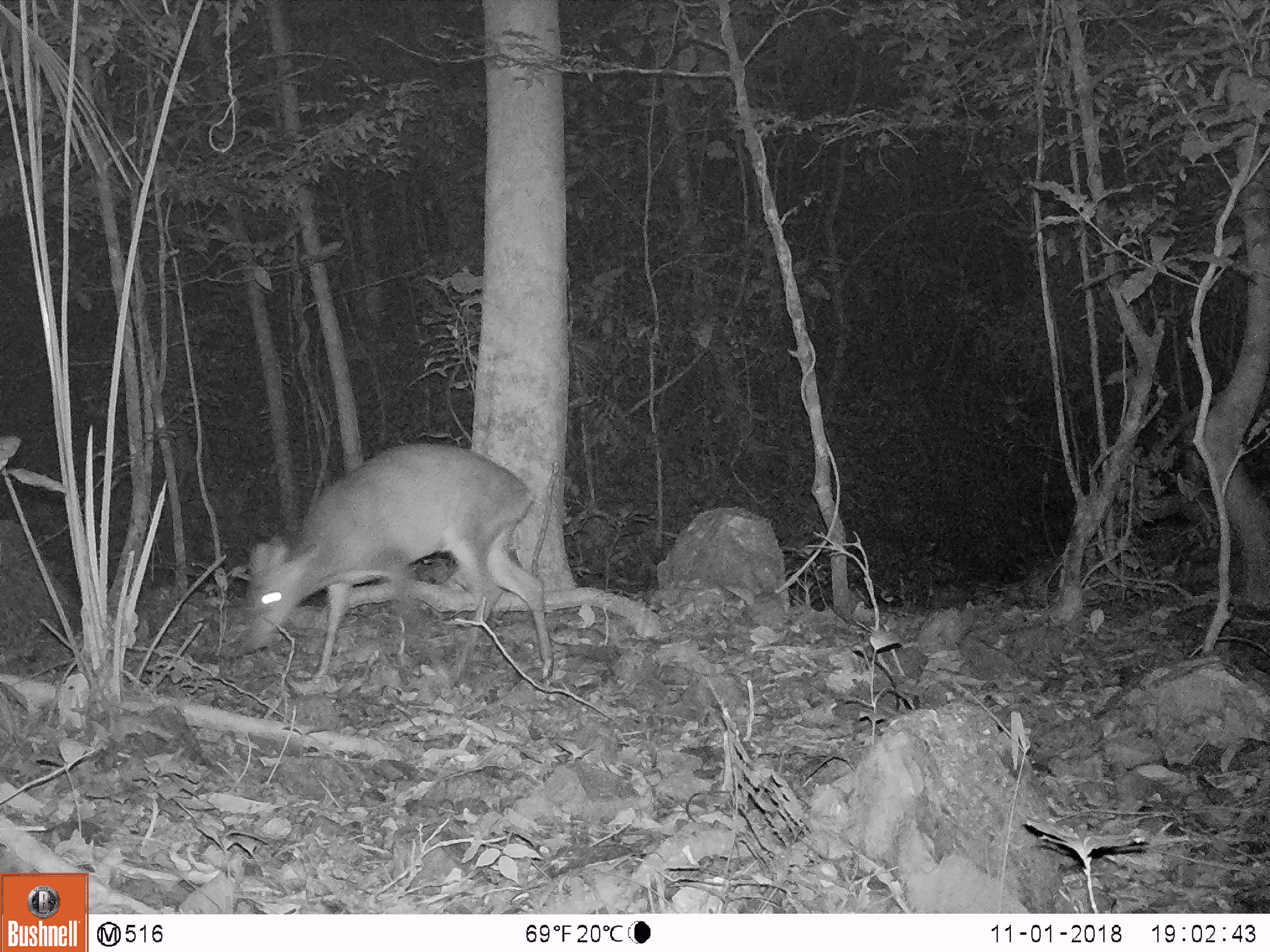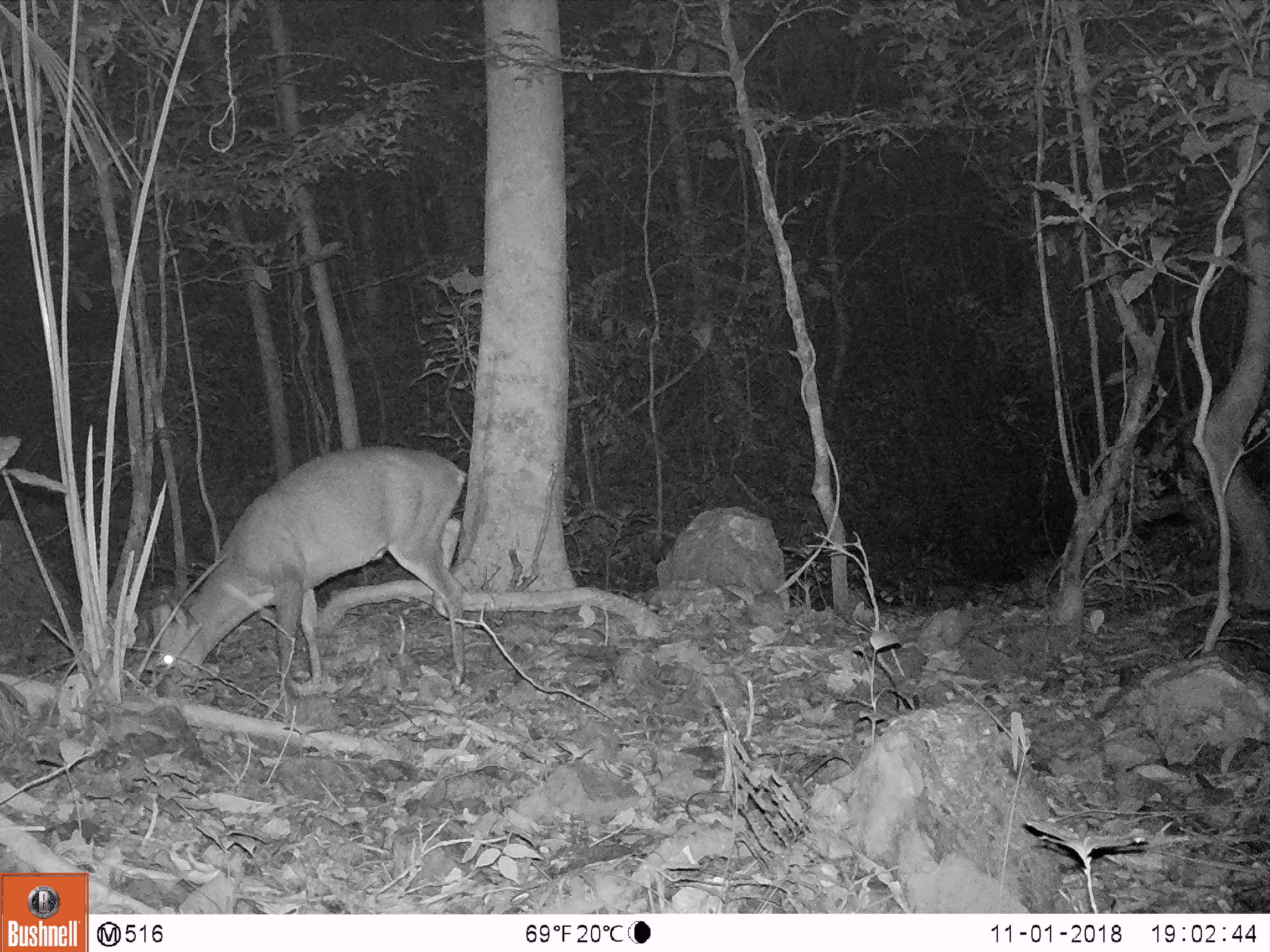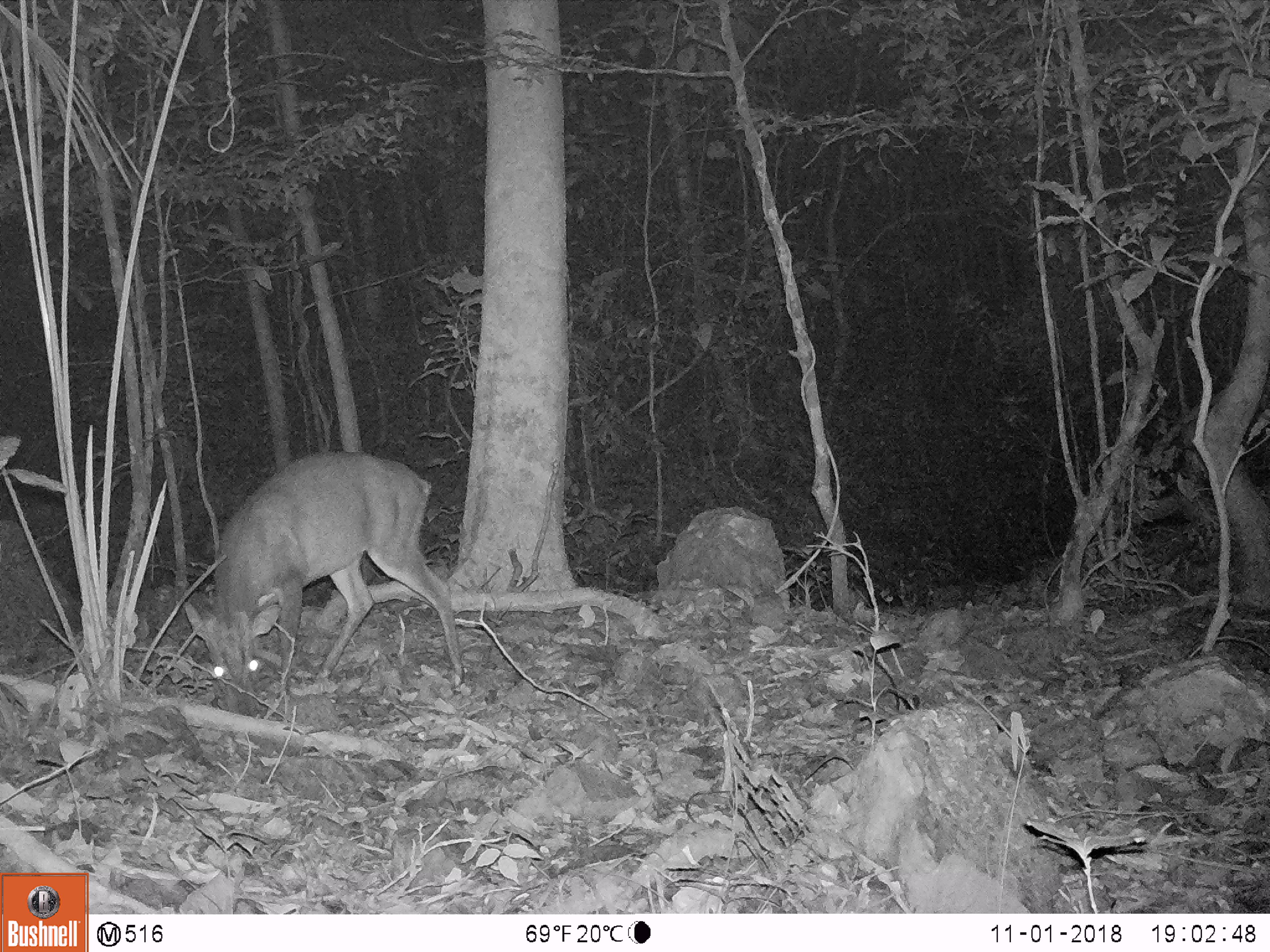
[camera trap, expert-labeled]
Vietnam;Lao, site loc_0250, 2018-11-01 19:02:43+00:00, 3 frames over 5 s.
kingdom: Animalia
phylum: Chordata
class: Mammalia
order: Artiodactyla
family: Cervidae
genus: Muntiacus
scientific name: Muntiacus vuquangensis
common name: large-antlered muntjac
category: large antlered muntjac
Large antlered muntjac (large-antlered muntjac) (Muntiacus vuquangensis). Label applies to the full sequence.